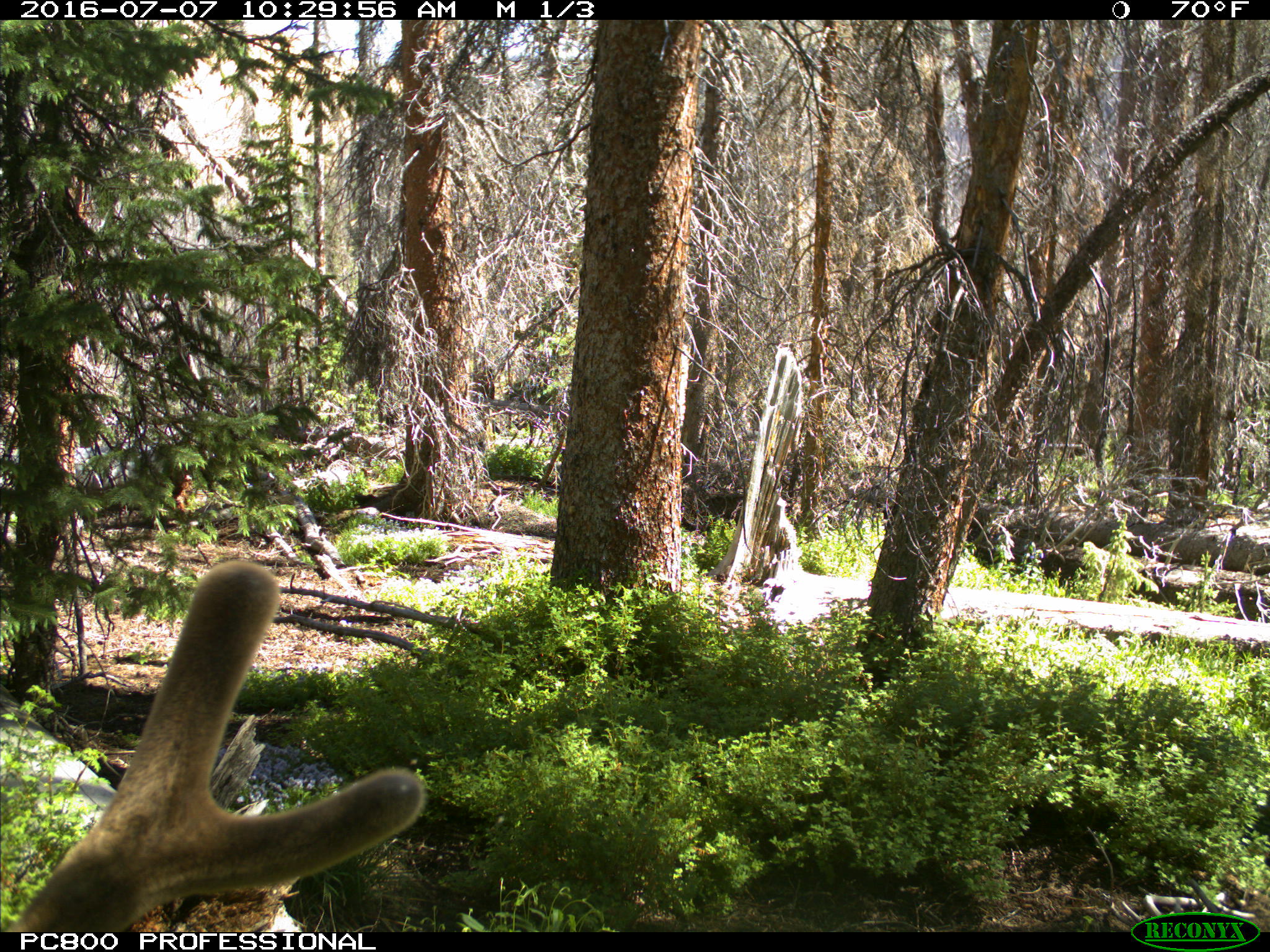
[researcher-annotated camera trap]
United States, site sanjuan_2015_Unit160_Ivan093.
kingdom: Animalia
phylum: Chordata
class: Mammalia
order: Artiodactyla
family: Cervidae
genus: Cervus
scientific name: Cervus elaphus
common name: red deer